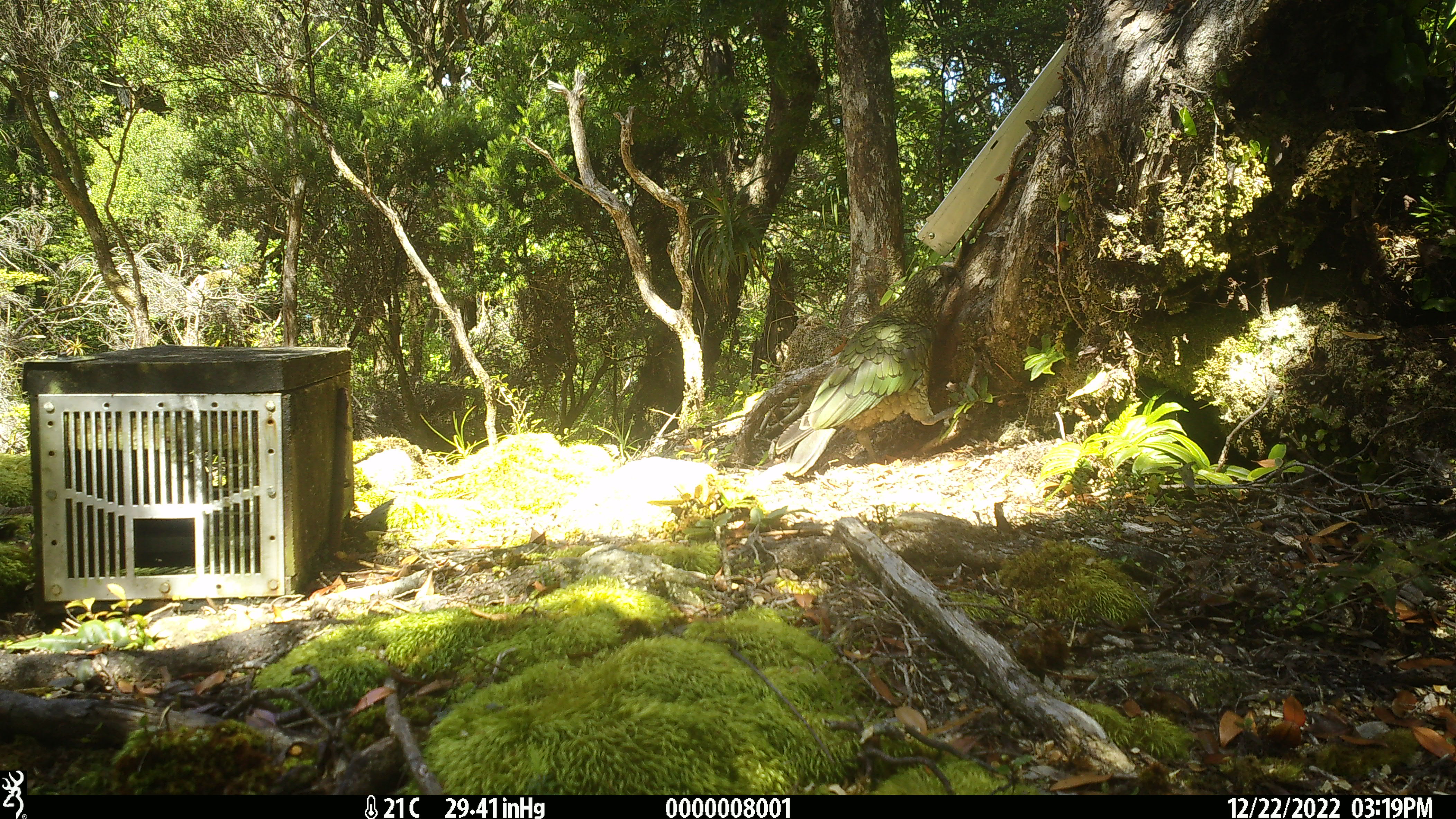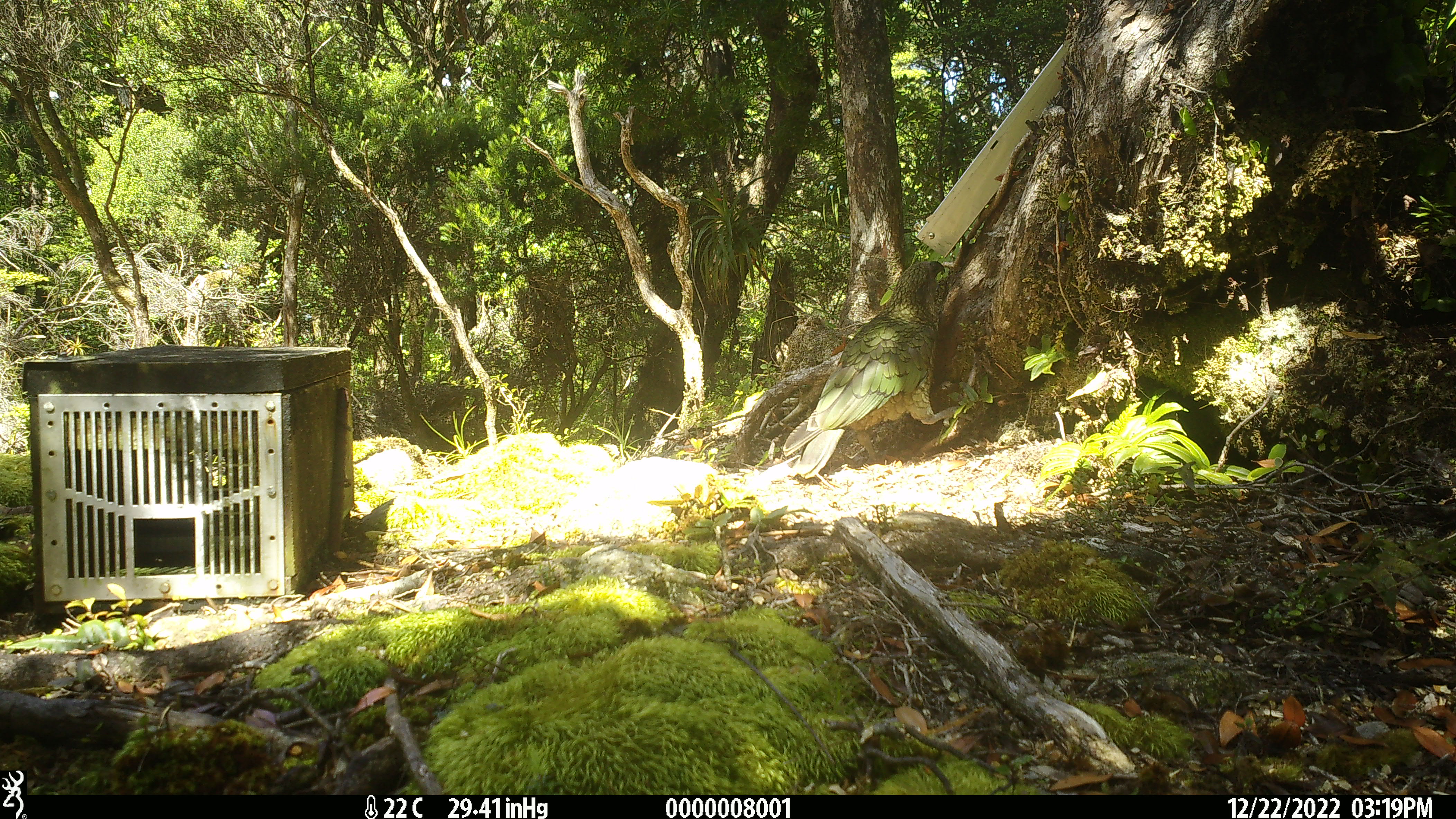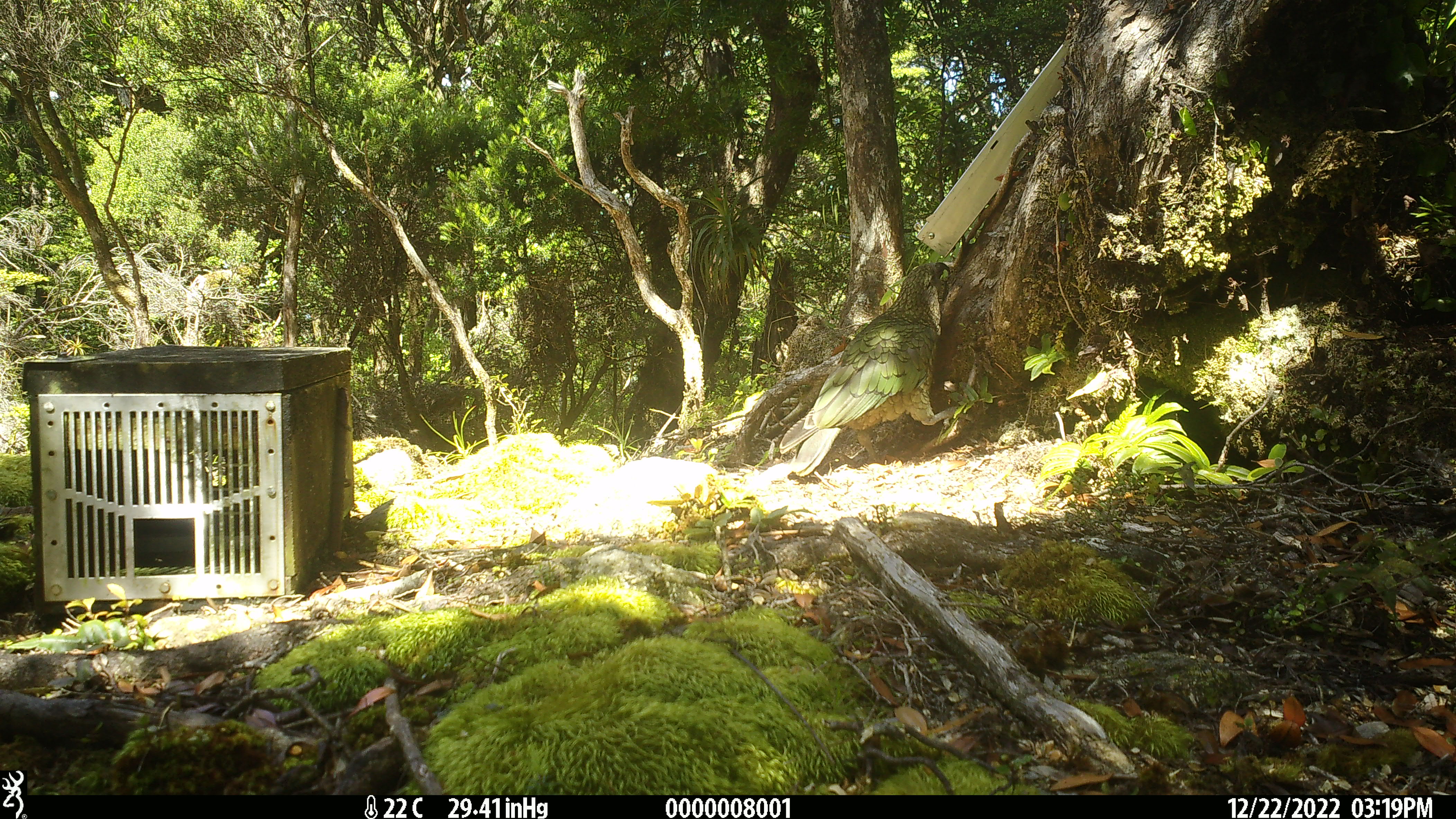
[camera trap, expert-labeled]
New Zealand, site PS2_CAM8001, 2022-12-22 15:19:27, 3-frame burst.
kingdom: Animalia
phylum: Chordata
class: Aves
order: Psittaciformes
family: Strigopidae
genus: Nestor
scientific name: Nestor notabilis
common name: kea